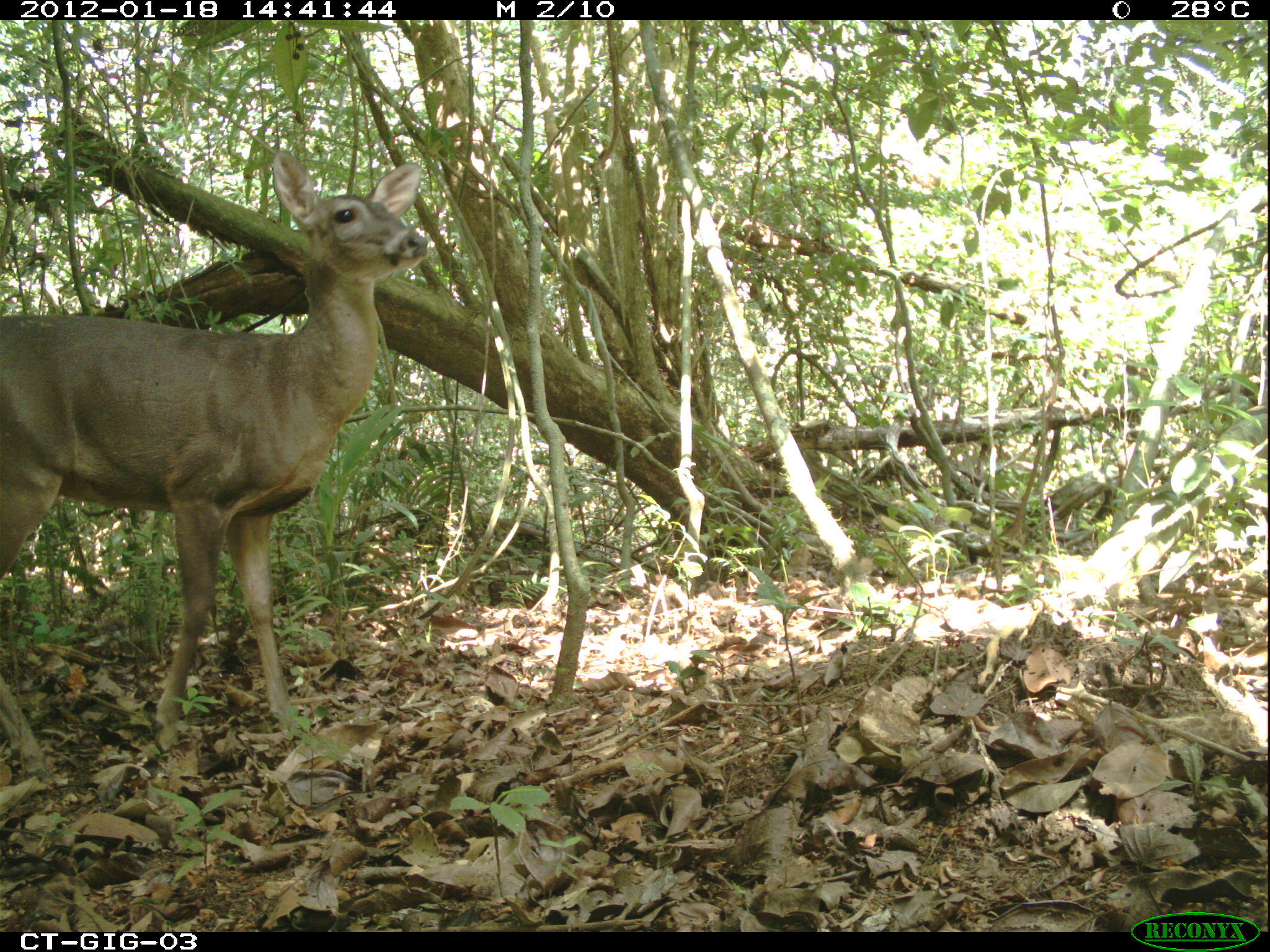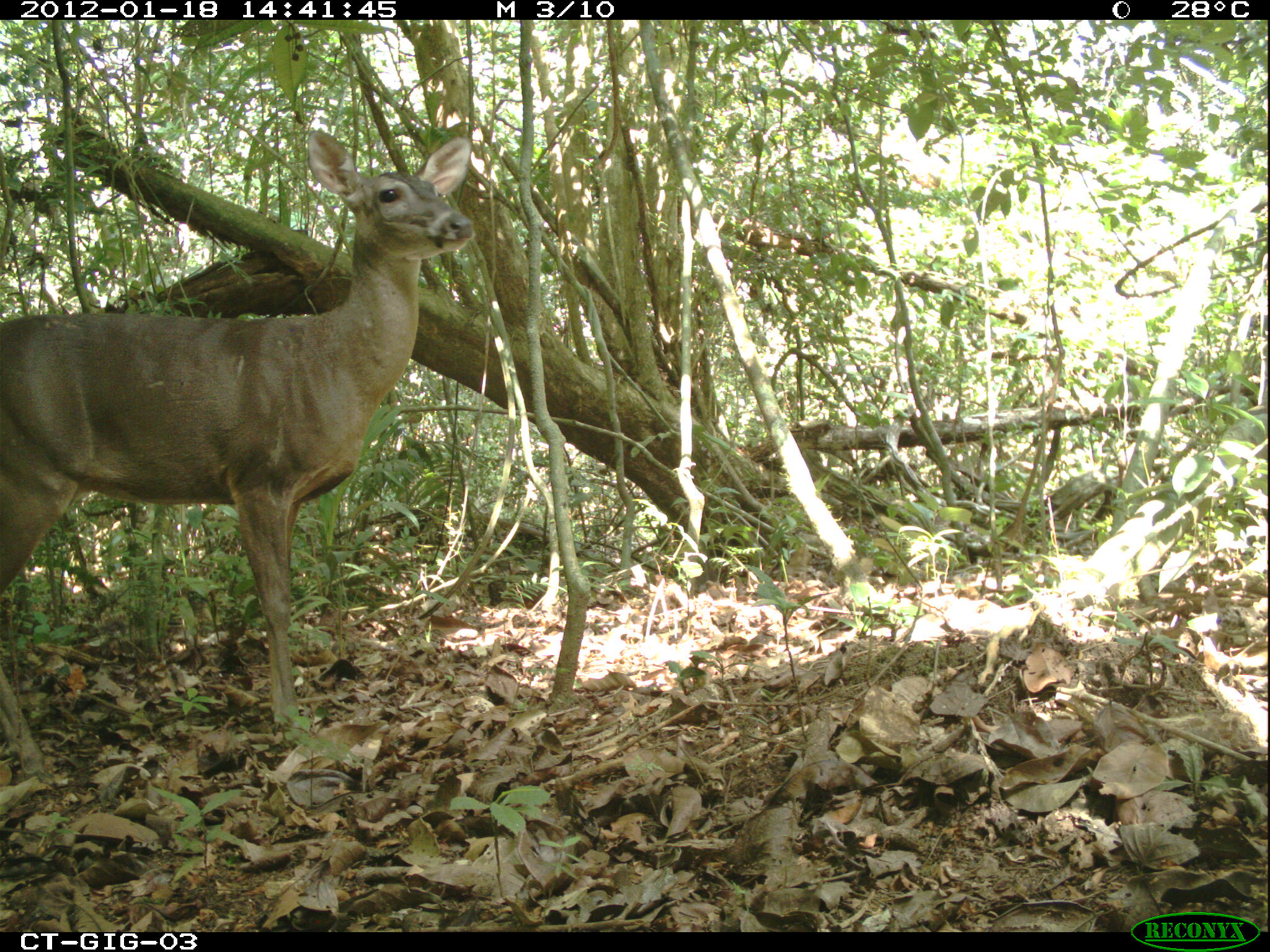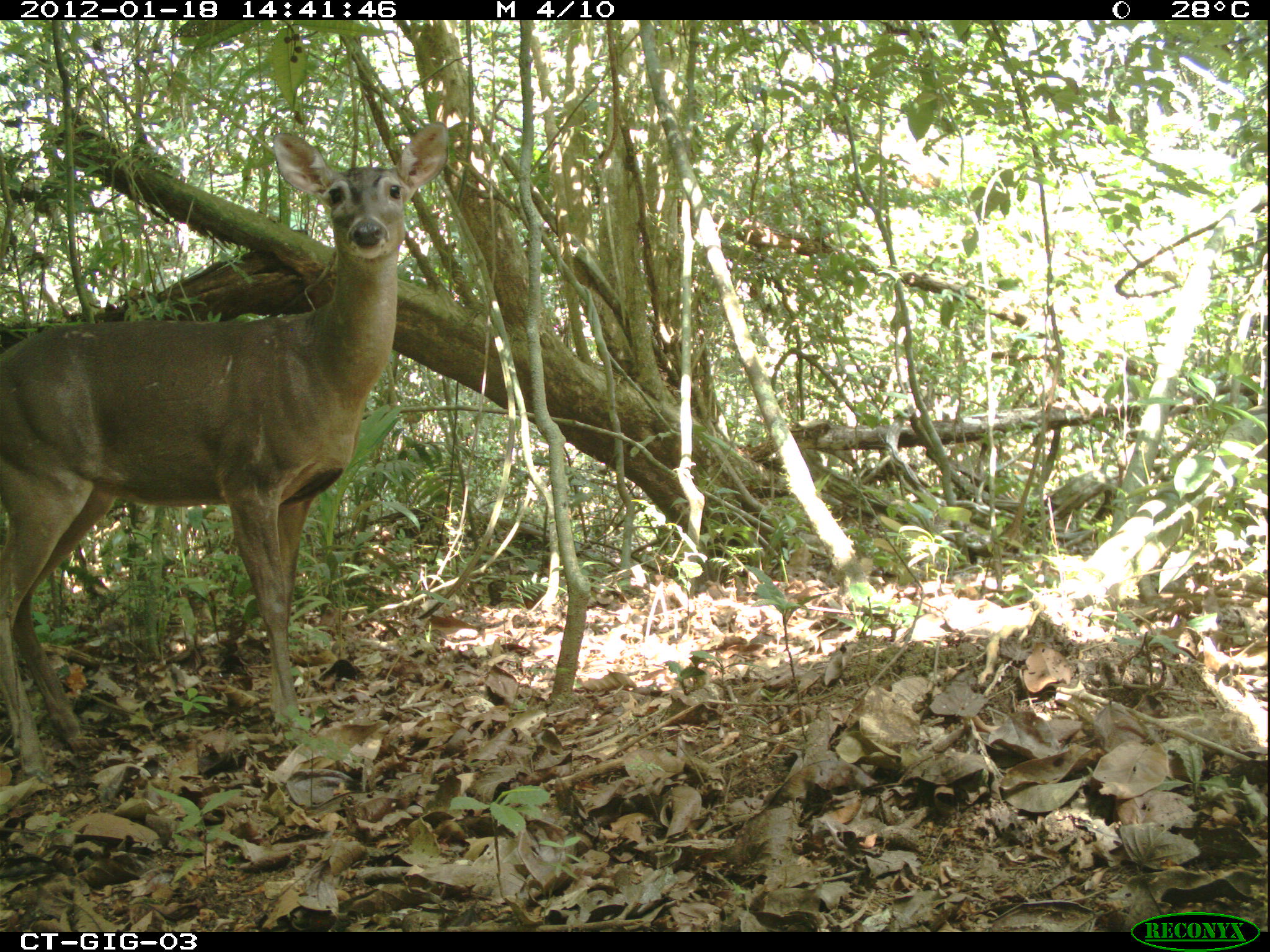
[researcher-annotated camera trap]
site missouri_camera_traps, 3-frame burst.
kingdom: Animalia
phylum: Chordata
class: Mammalia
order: Artiodactyla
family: Cervidae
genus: Odocoileus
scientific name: Odocoileus virginianus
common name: white-tailed deer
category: white tailed deer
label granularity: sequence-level